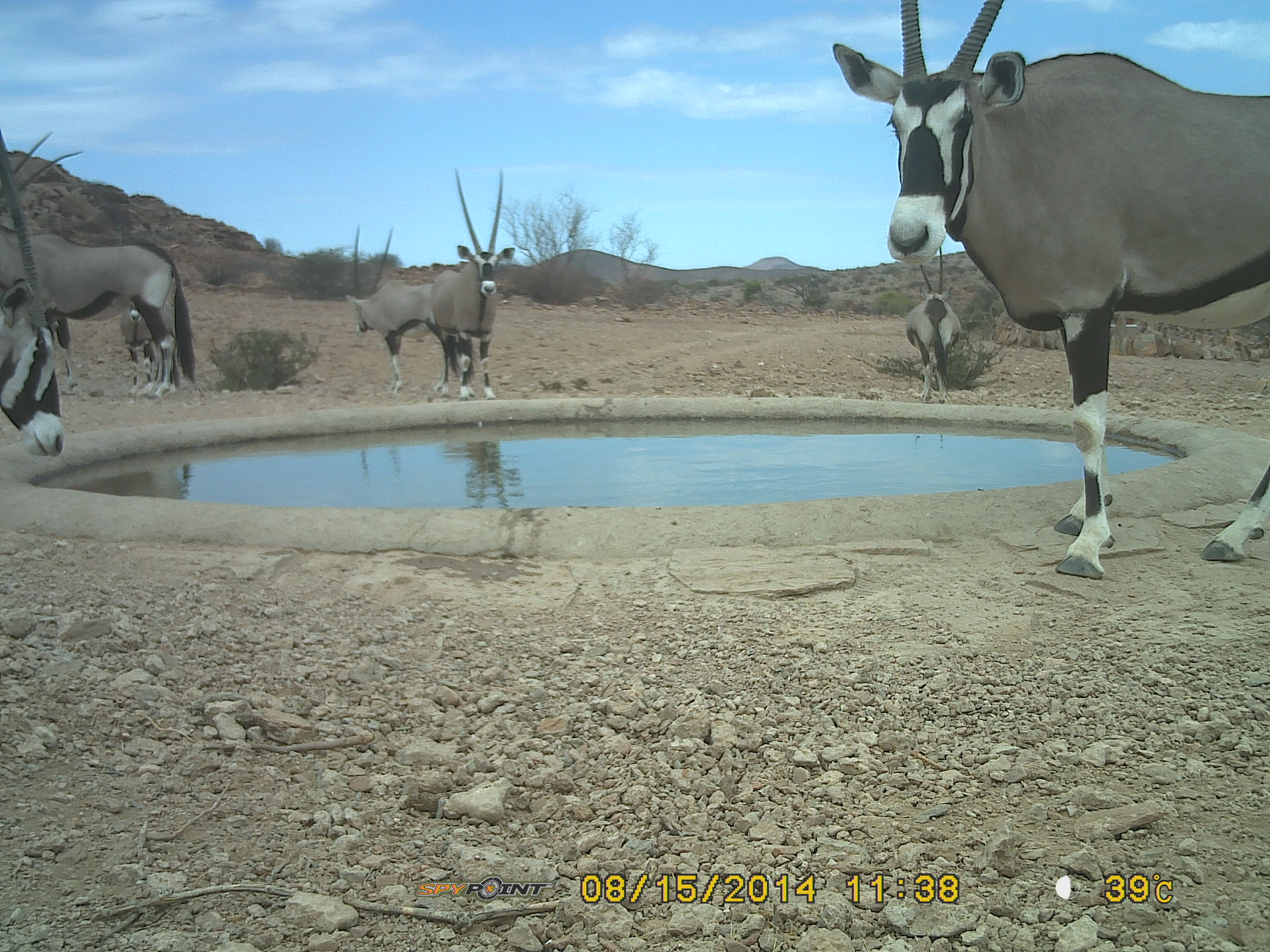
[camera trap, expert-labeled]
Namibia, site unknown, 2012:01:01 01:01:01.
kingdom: Animalia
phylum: Chordata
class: Mammalia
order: Artiodactyla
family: Bovidae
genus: Oryx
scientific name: Oryx gazella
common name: gemsbok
Oryx gazella (gemsbok).